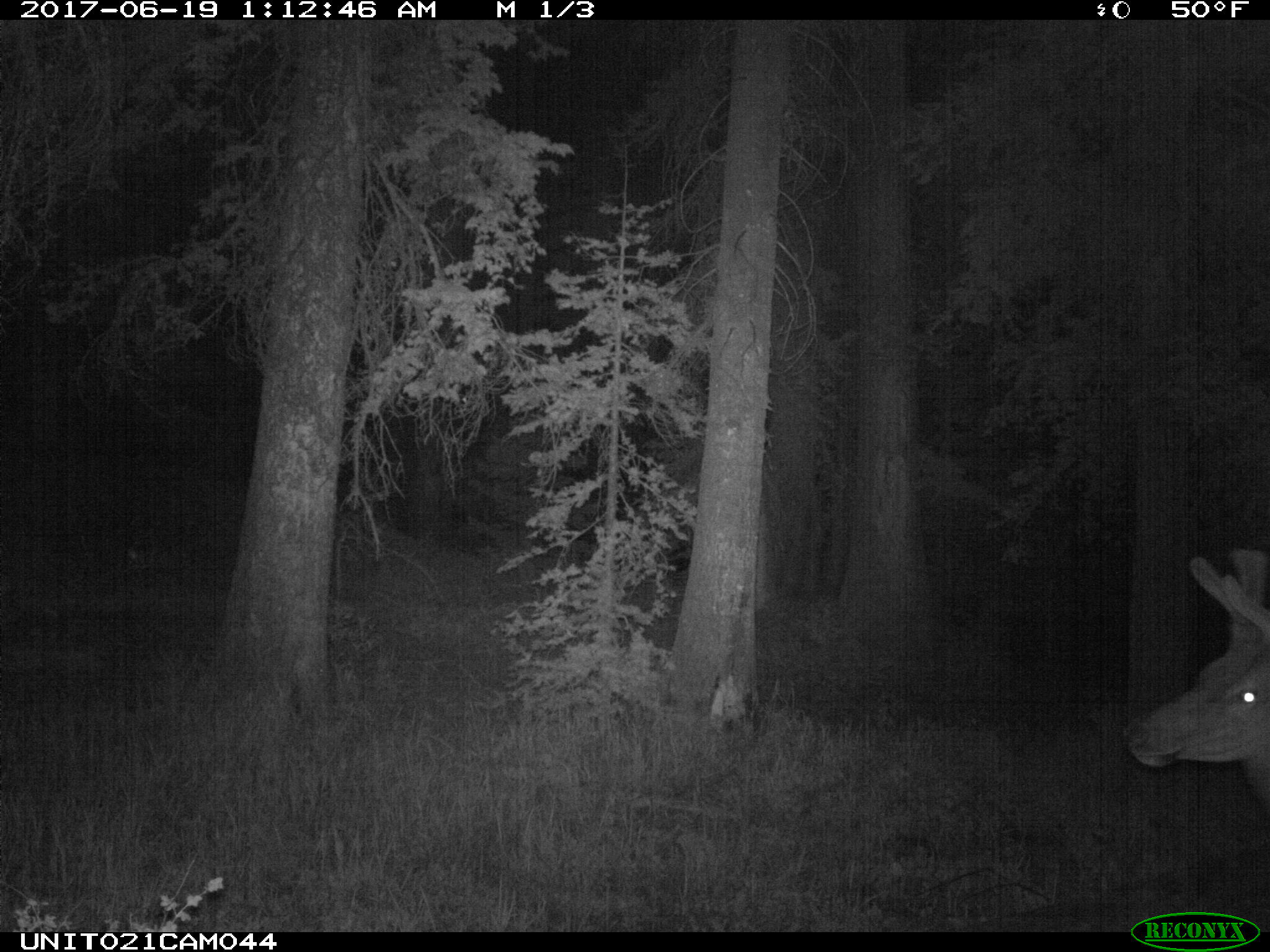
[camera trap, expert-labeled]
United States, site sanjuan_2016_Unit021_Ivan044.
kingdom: Animalia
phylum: Chordata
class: Mammalia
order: Artiodactyla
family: Cervidae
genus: Cervus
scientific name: Cervus elaphus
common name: red deer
Cervus elaphus (red deer).